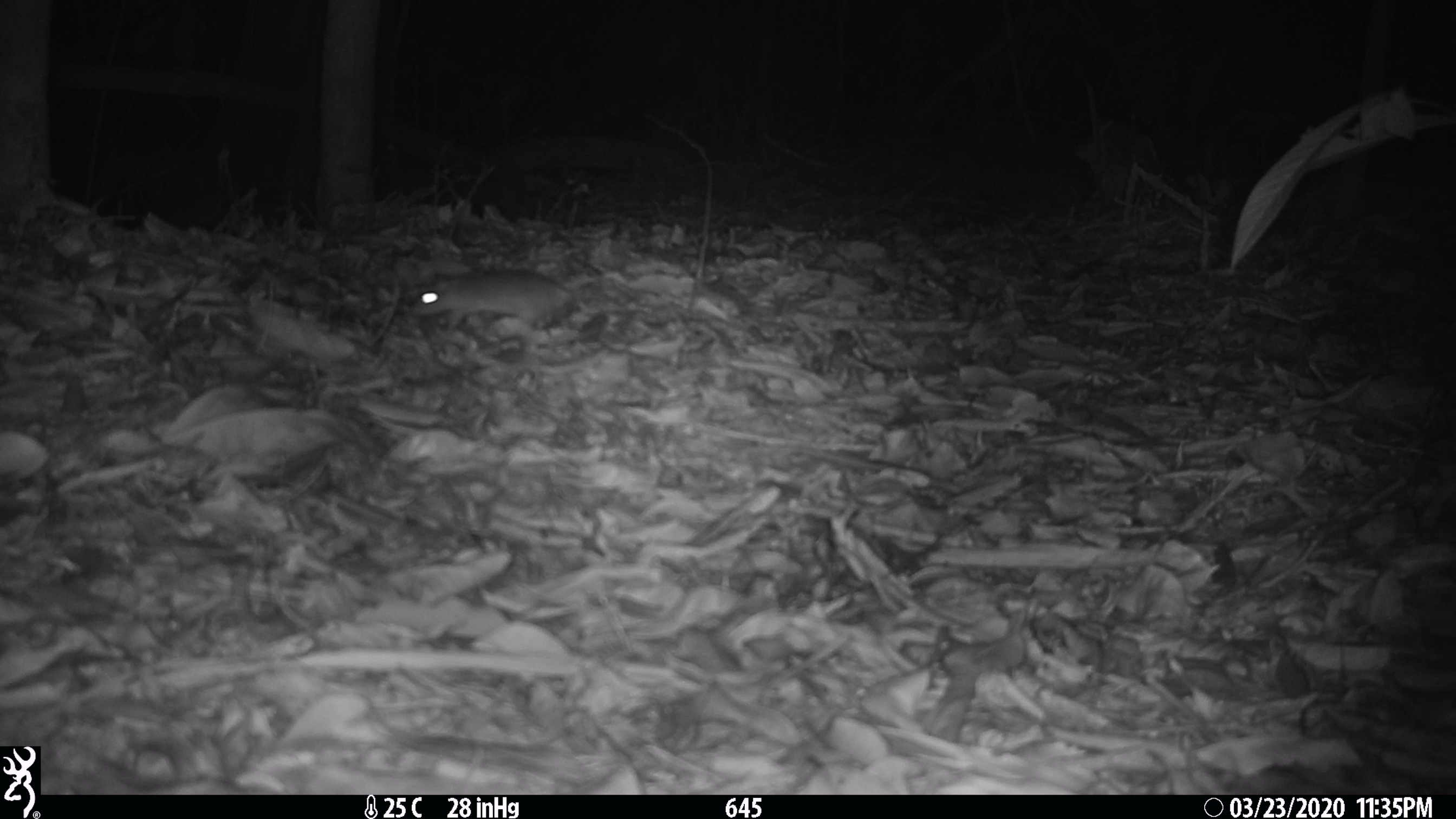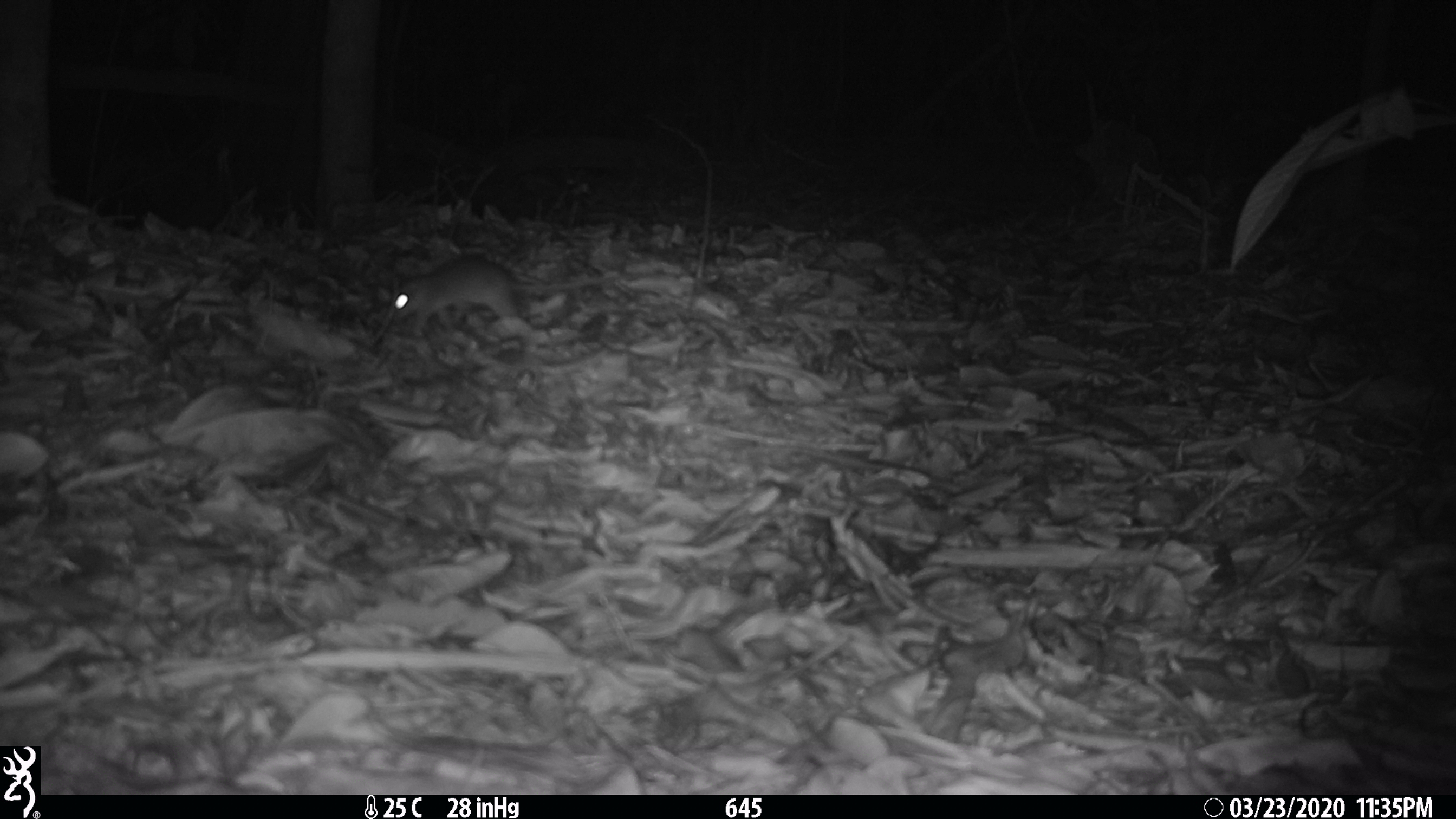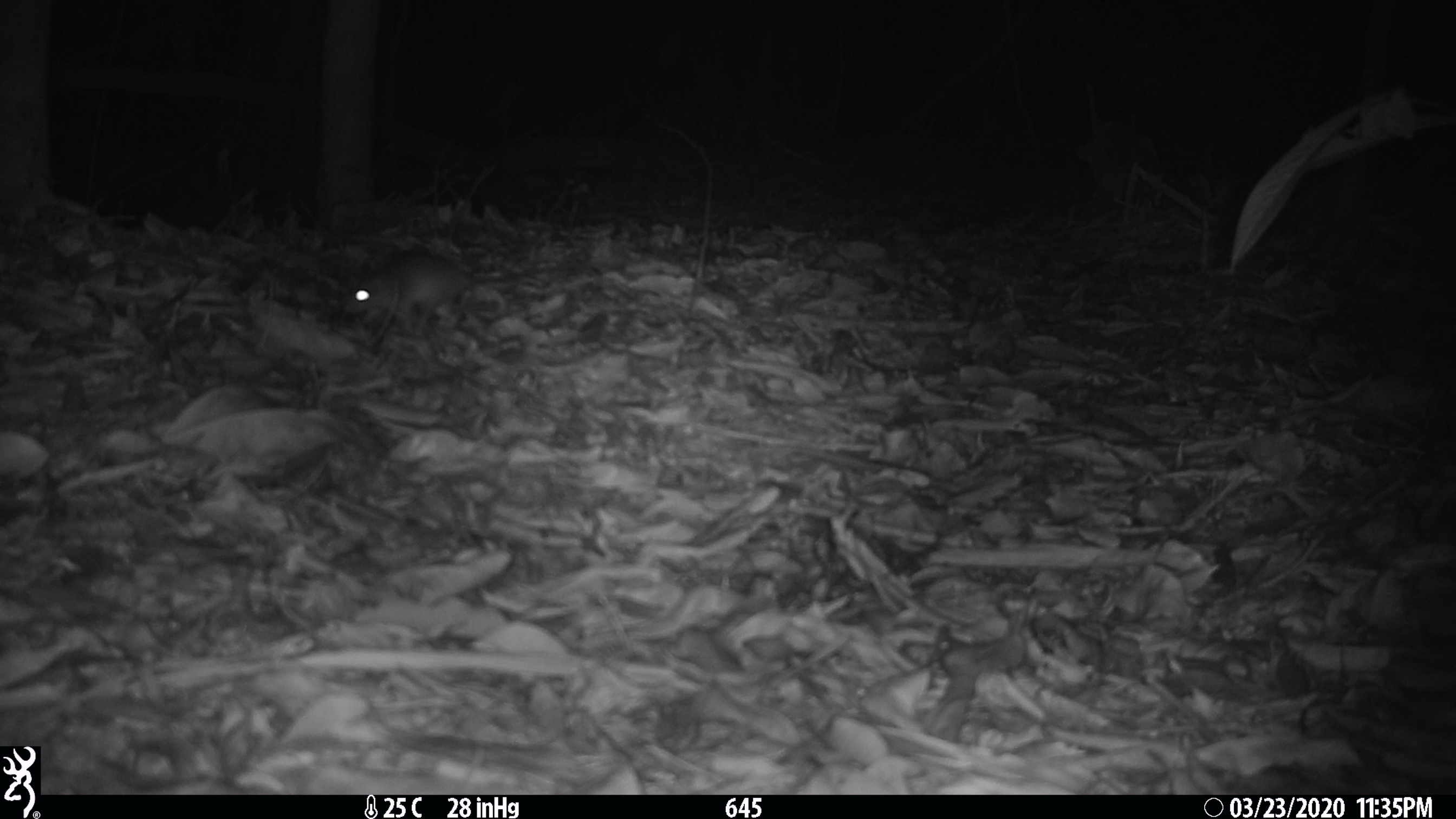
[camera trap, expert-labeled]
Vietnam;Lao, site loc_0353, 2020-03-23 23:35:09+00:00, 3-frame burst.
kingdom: Animalia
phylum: Chordata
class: Mammalia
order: Rodentia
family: Muridae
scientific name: Muridae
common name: old-world mice and rats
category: unidentified murid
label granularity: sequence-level